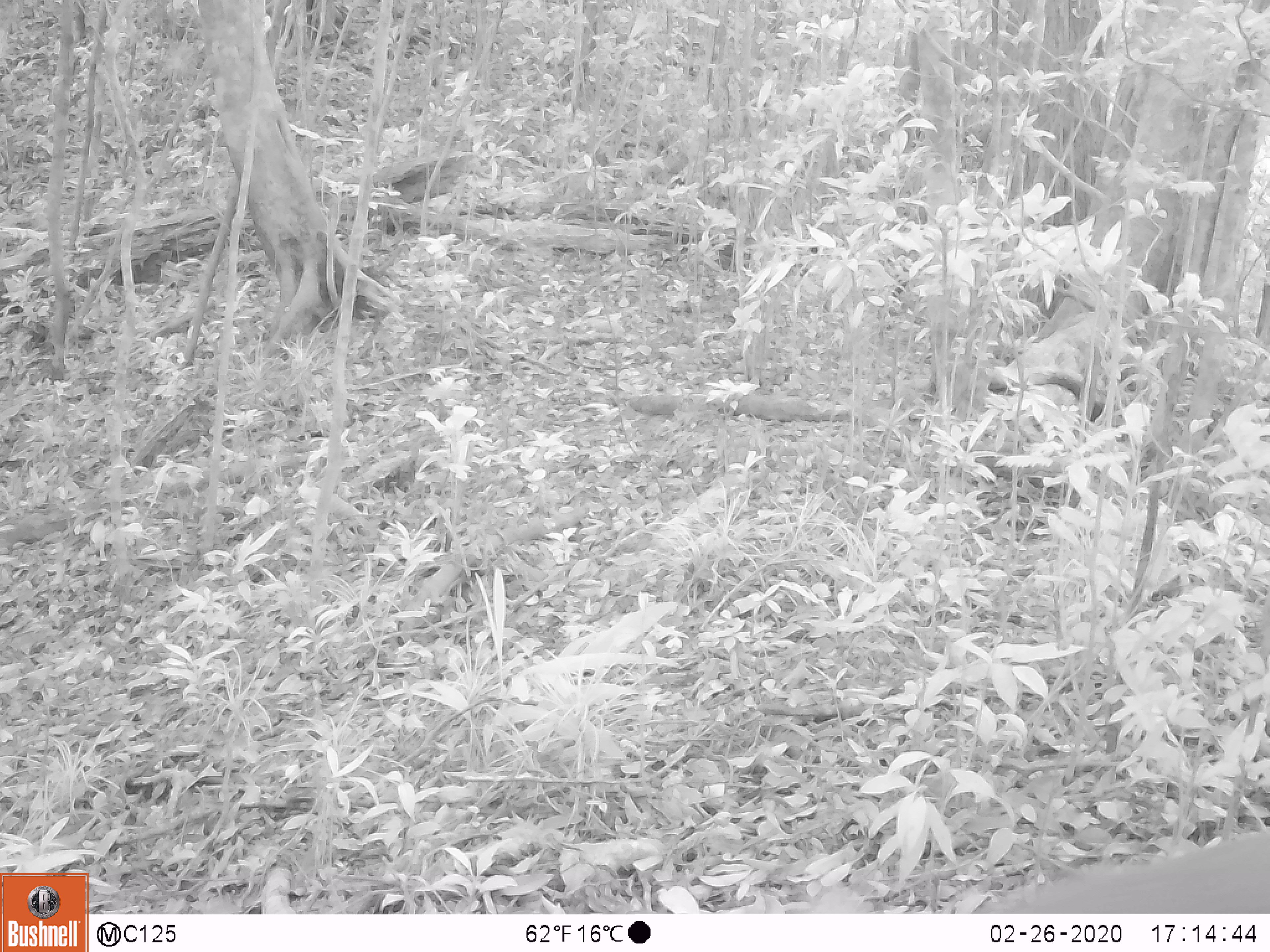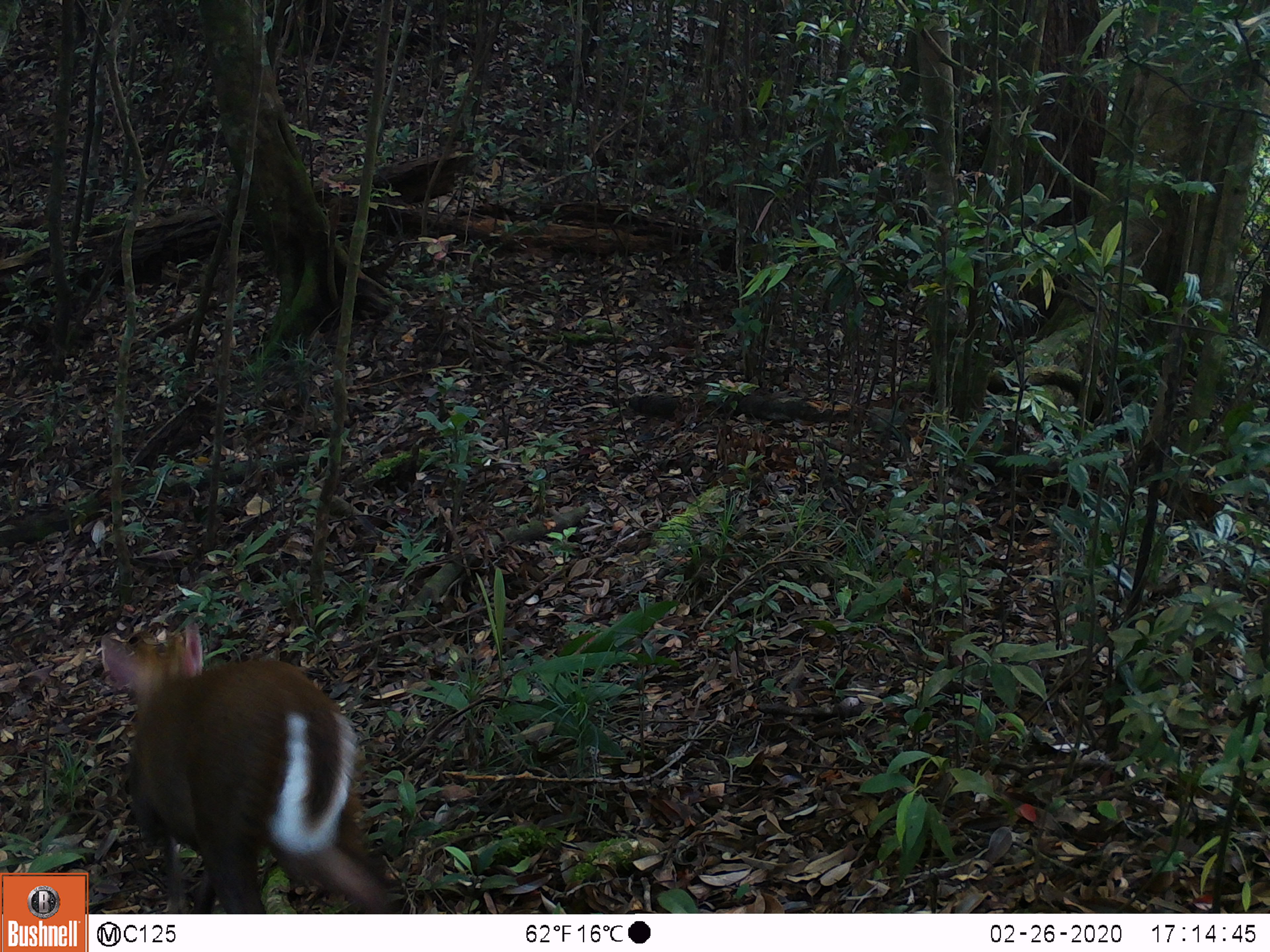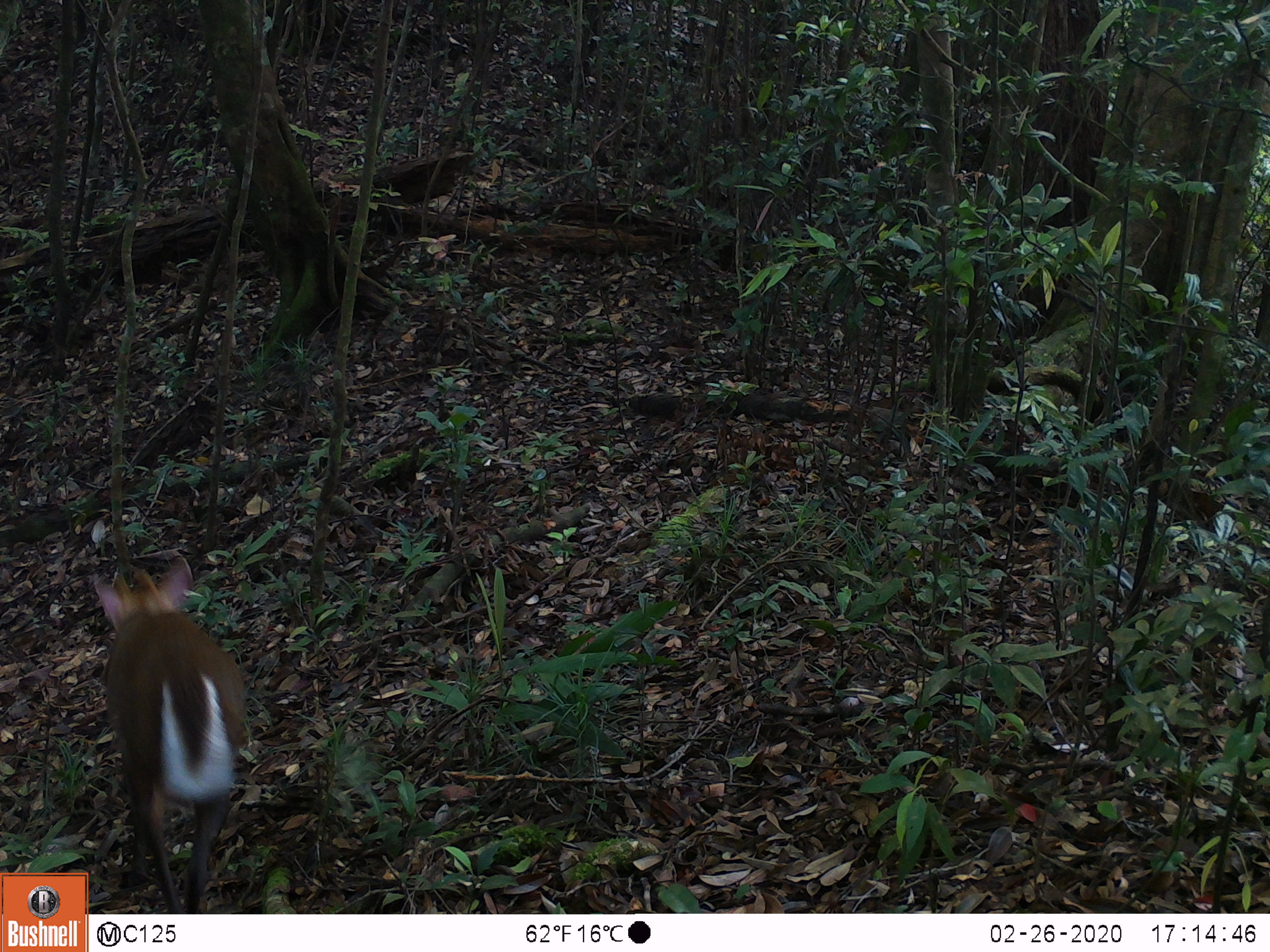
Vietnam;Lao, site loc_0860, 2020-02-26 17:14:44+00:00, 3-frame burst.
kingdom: Animalia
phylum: Chordata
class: Mammalia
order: Artiodactyla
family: Cervidae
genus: Muntiacus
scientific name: Muntiacus rooseveltorum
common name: roosevelt's muntjac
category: roosevelts muntjac group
Roosevelts muntjac group (roosevelt's muntjac) (Muntiacus rooseveltorum). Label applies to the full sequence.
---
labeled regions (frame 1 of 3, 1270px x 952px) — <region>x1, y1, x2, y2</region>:
roosevelts muntjac group: <region>805, 829, 1268, 913</region>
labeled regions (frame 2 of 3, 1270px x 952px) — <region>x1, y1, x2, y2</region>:
roosevelts muntjac group: <region>100, 619, 415, 914</region>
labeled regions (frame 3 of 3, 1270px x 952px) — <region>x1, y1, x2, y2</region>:
roosevelts muntjac group: <region>93, 550, 253, 913</region>